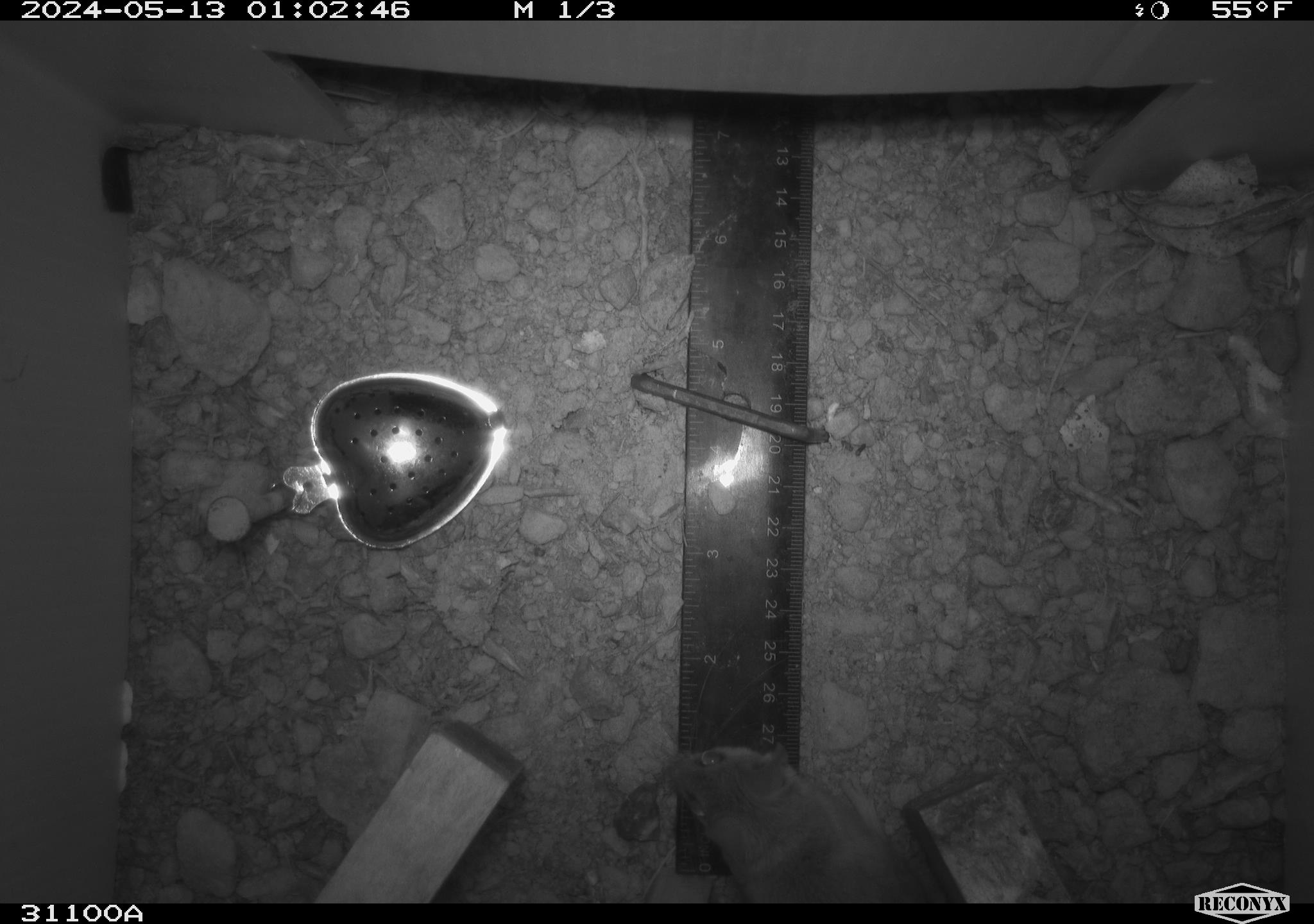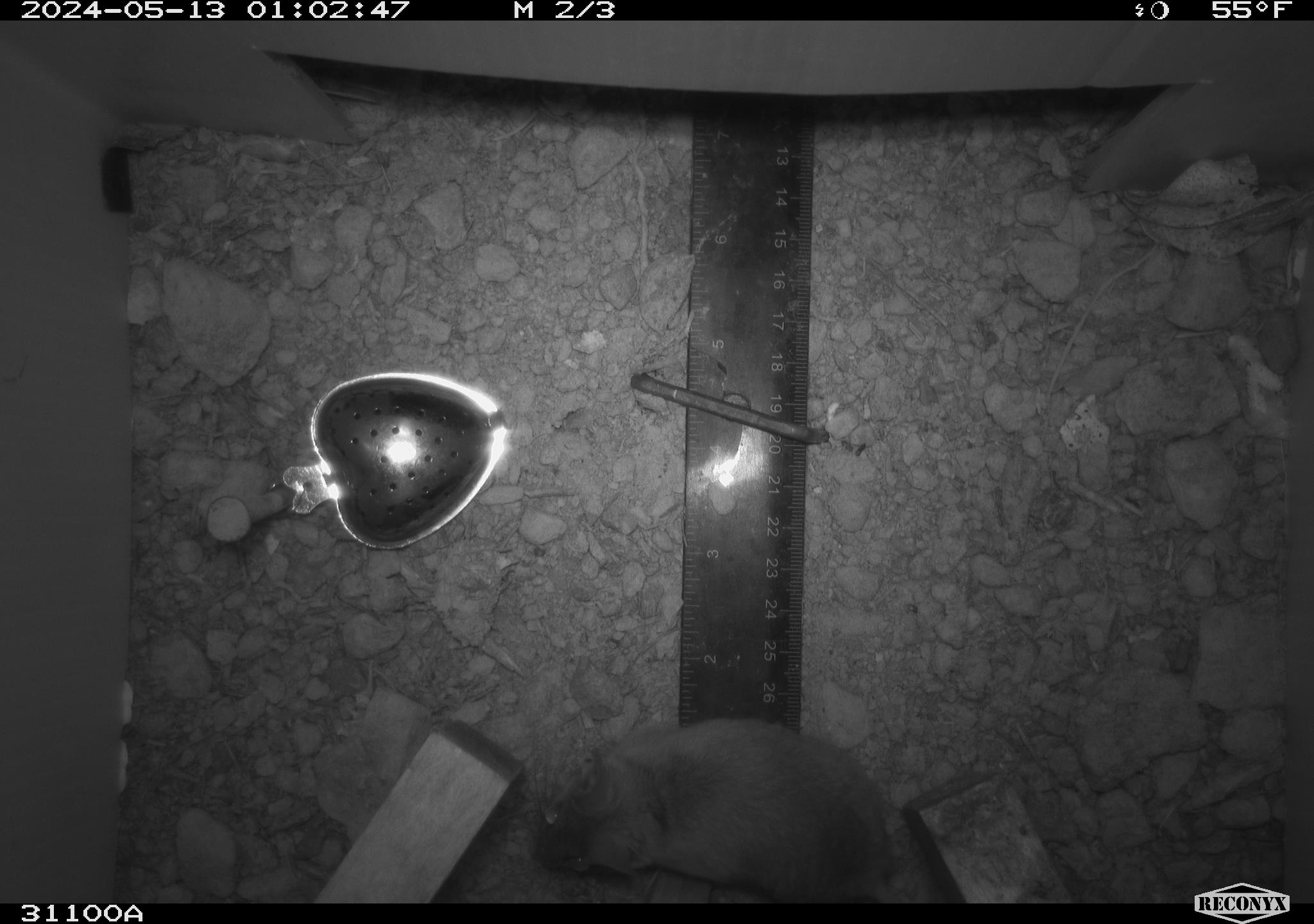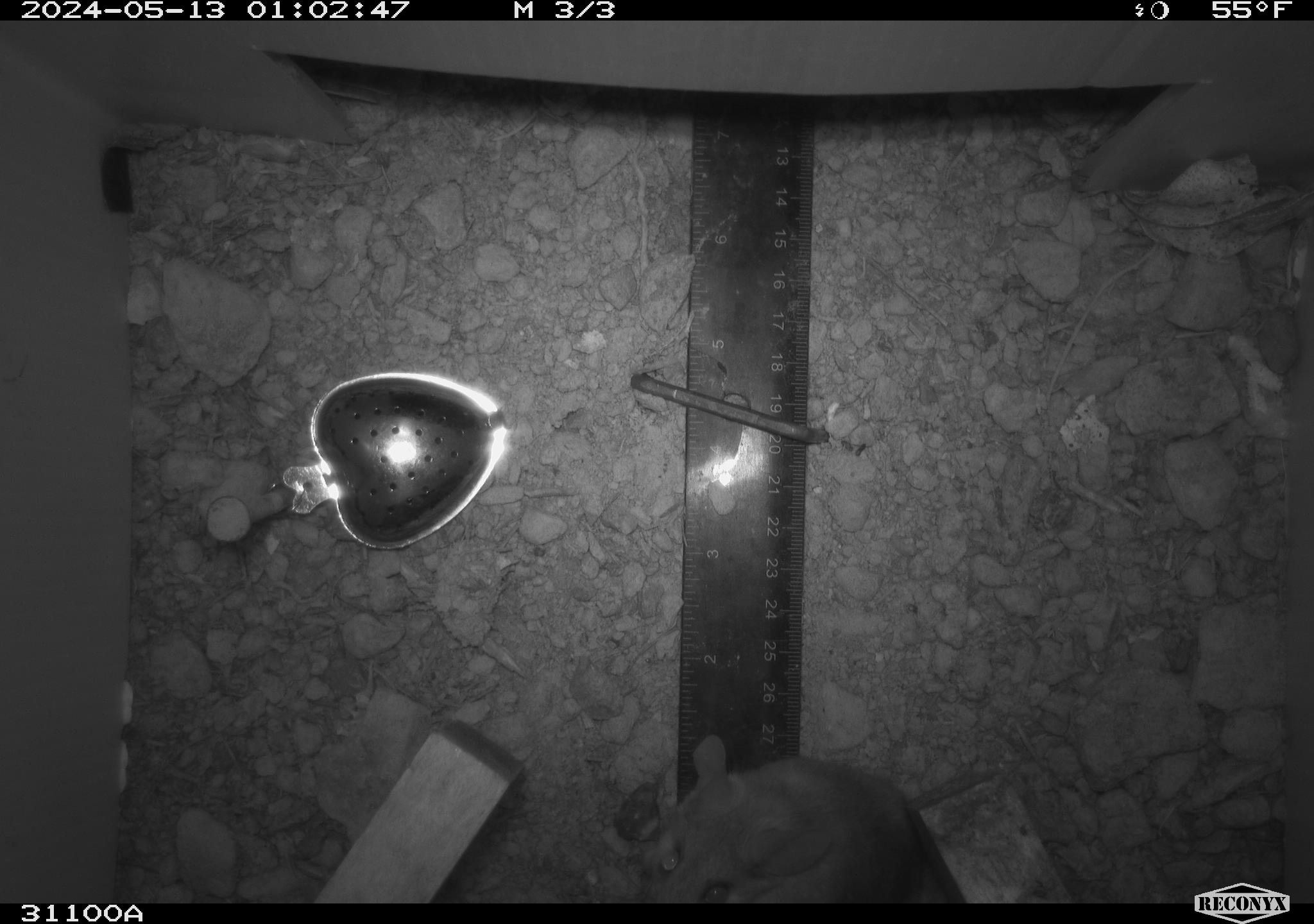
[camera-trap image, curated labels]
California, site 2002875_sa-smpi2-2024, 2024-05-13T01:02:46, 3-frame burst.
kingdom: Animalia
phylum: Chordata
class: Mammalia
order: Rodentia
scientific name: Rodentia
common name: rodent